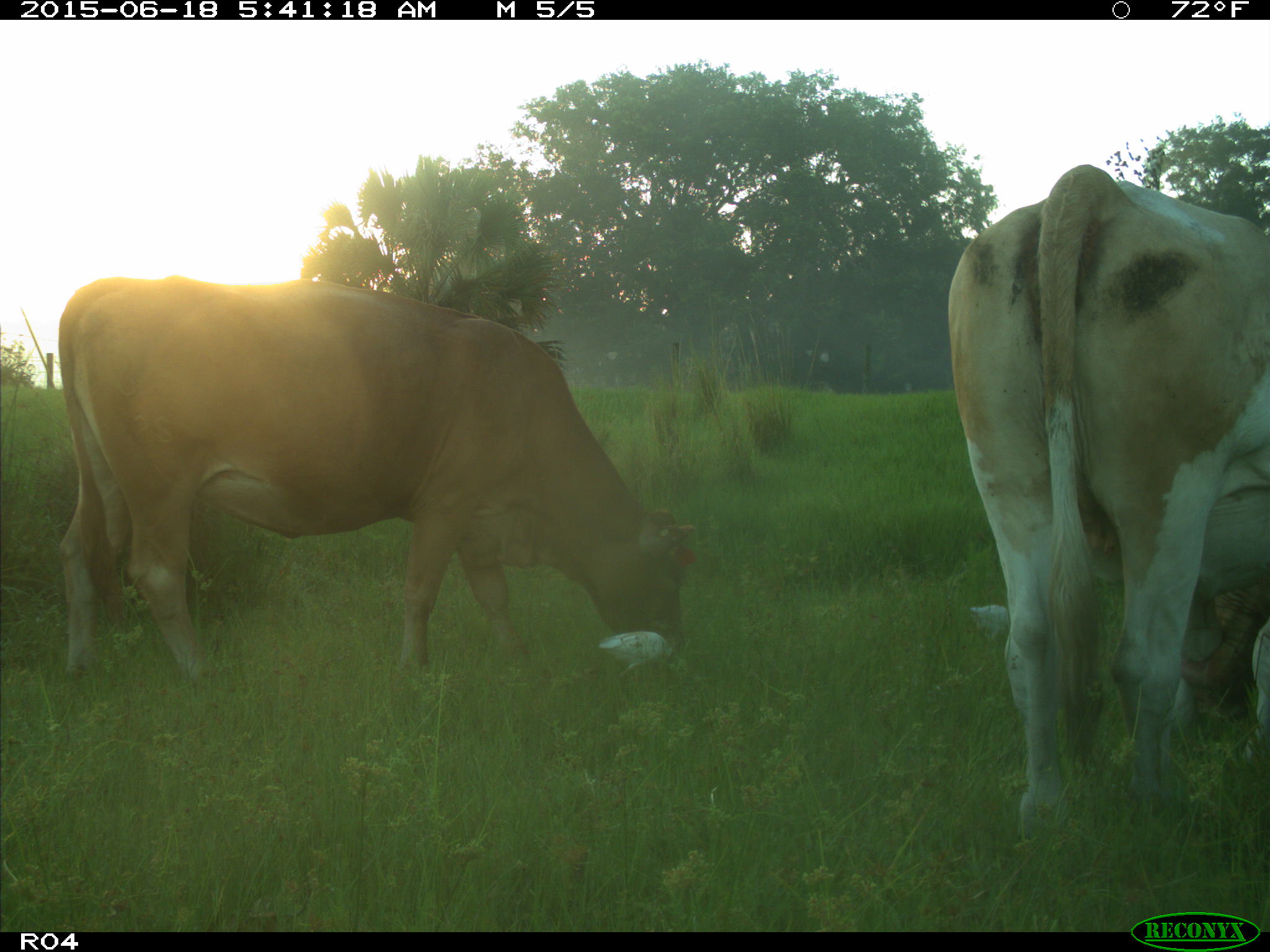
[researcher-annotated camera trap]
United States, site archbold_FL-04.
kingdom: Animalia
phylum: Chordata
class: Mammalia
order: Artiodactyla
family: Bovidae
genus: Bos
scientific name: Bos taurus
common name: domestic cow